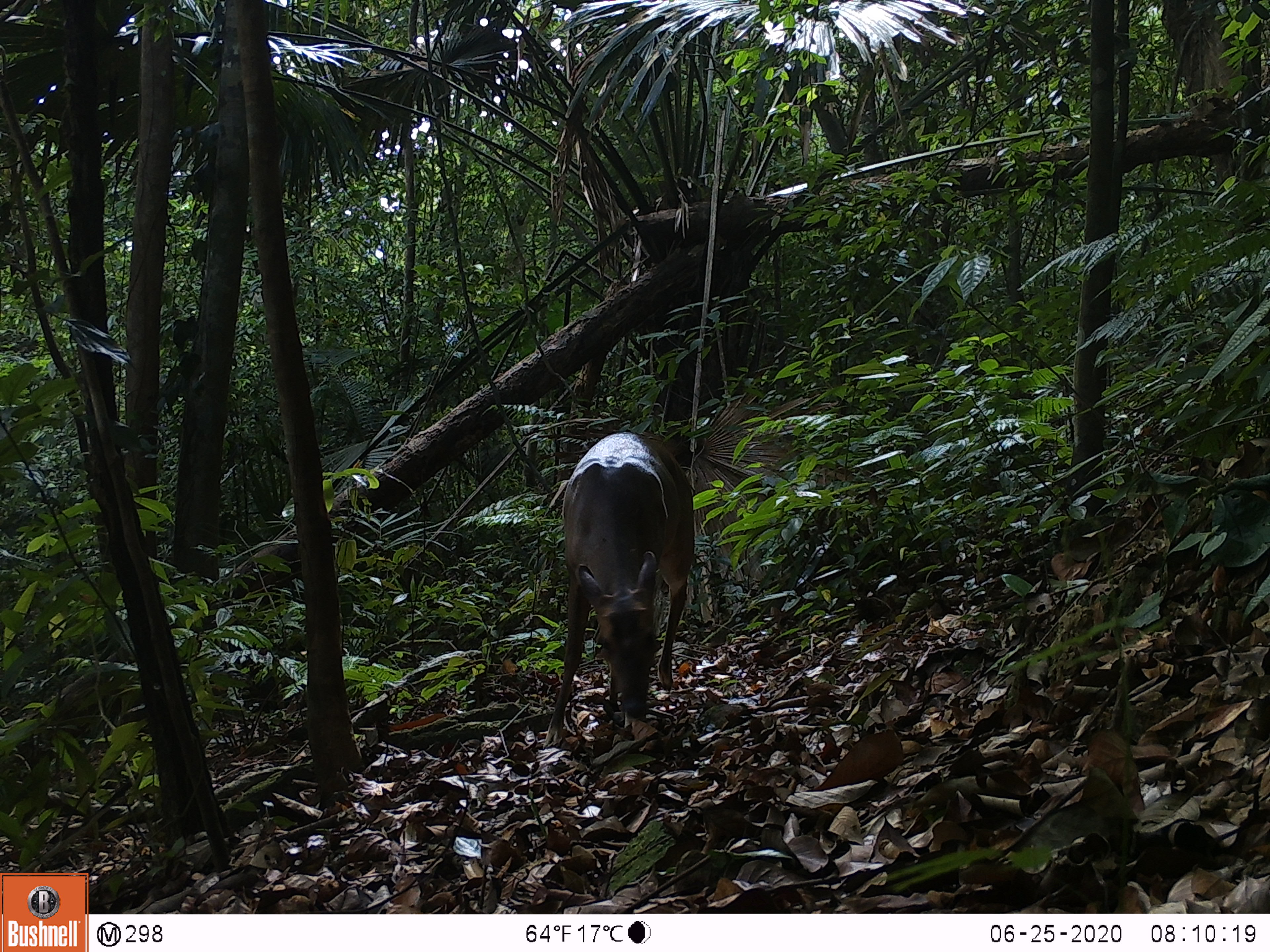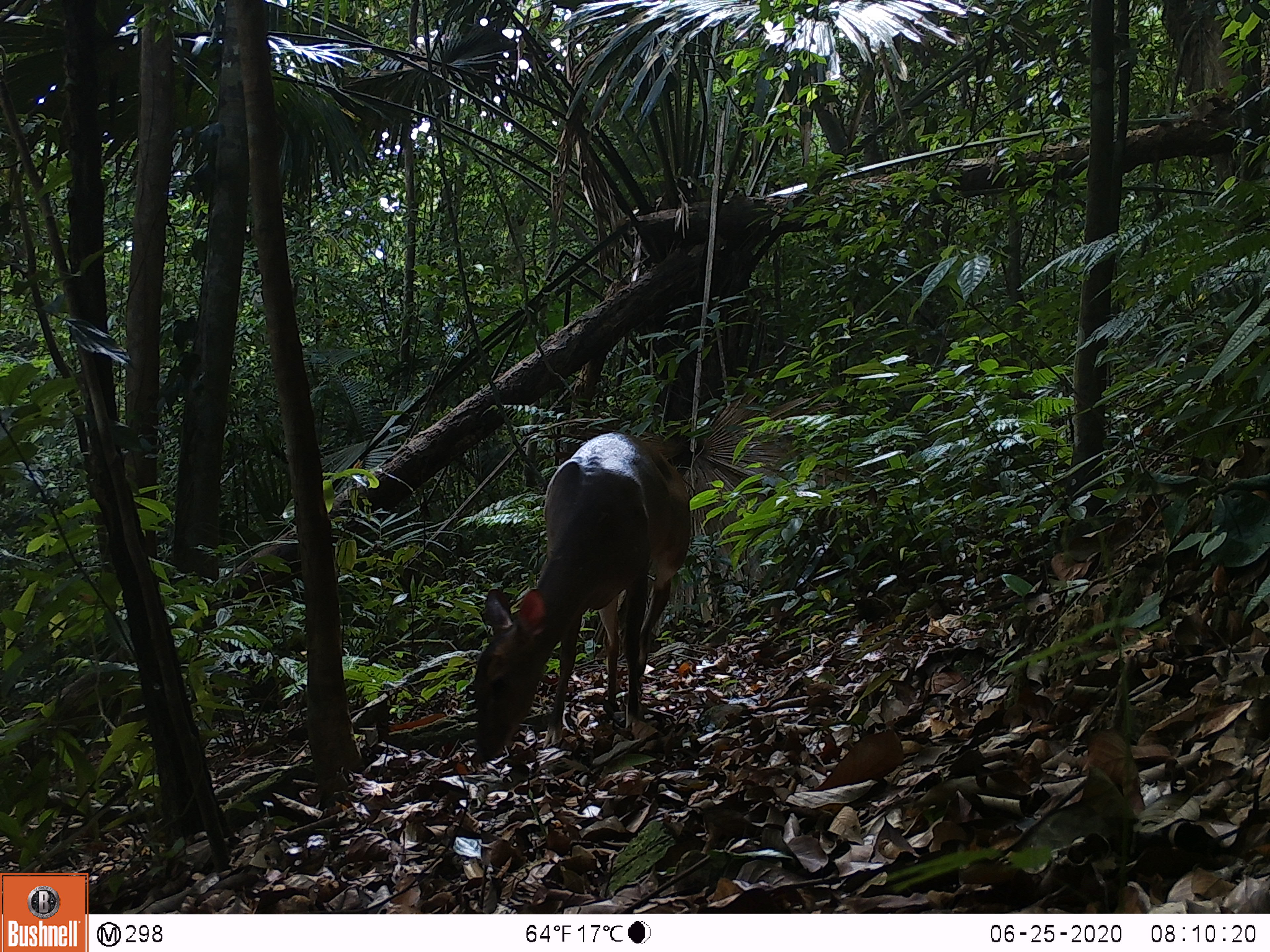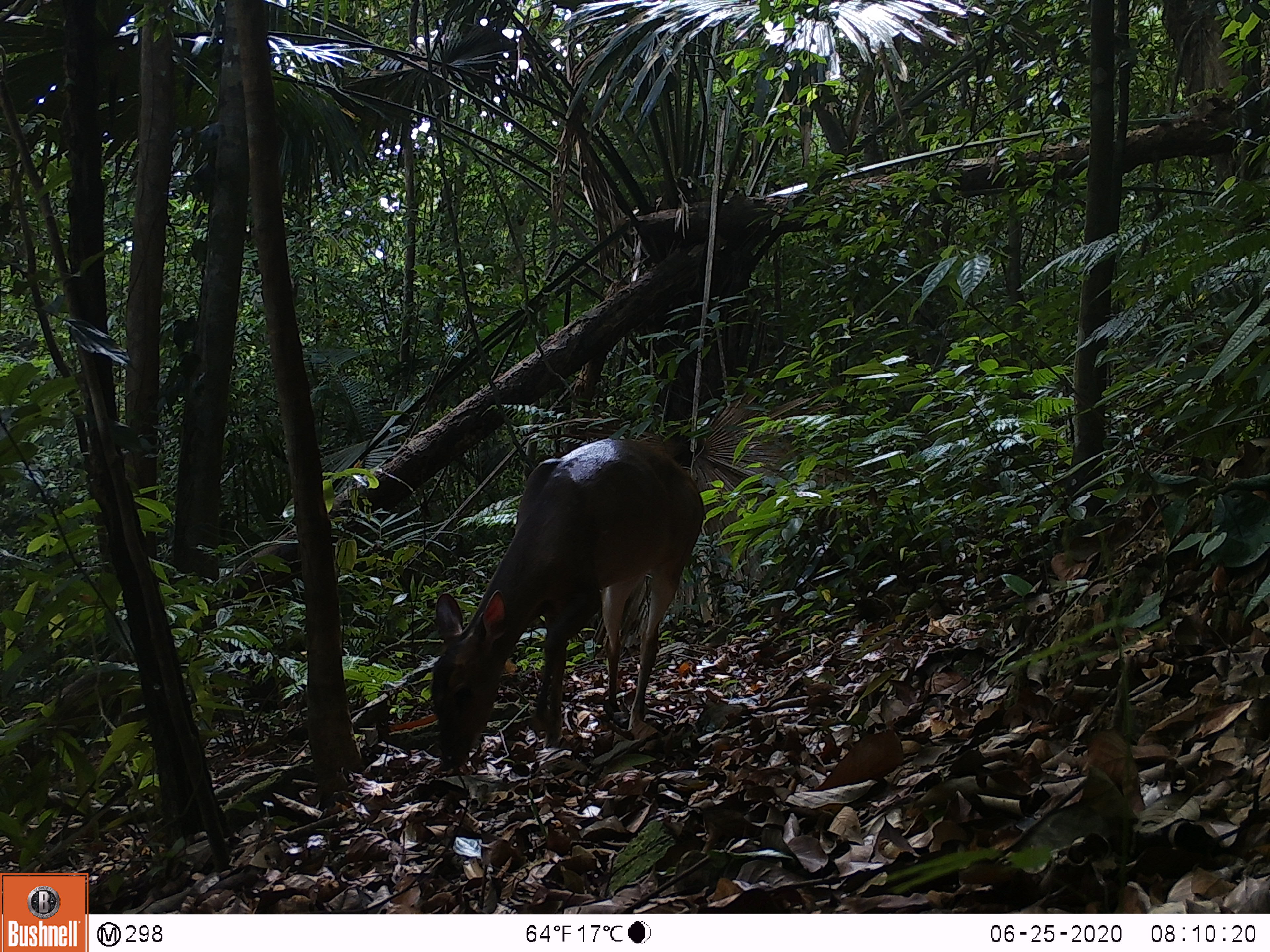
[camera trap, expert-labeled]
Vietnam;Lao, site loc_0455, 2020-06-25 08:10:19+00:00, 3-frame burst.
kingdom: Animalia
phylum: Chordata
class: Mammalia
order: Artiodactyla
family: Cervidae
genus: Muntiacus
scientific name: Muntiacus vuquangensis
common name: large-antlered muntjac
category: large antlered muntjac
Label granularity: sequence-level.